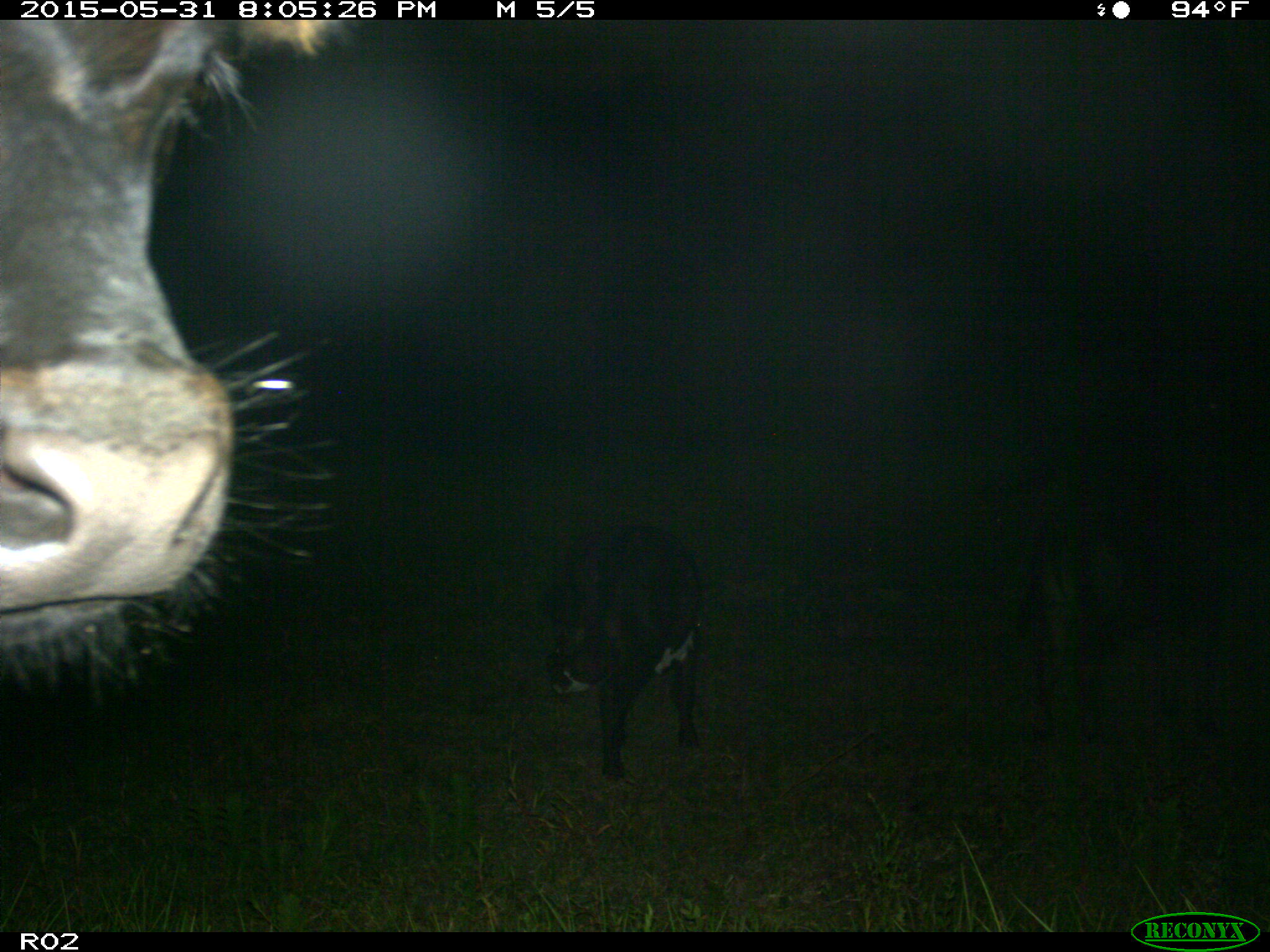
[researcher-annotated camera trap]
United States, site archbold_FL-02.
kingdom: Animalia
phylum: Chordata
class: Mammalia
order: Artiodactyla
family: Bovidae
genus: Bos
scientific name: Bos taurus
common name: domestic cow